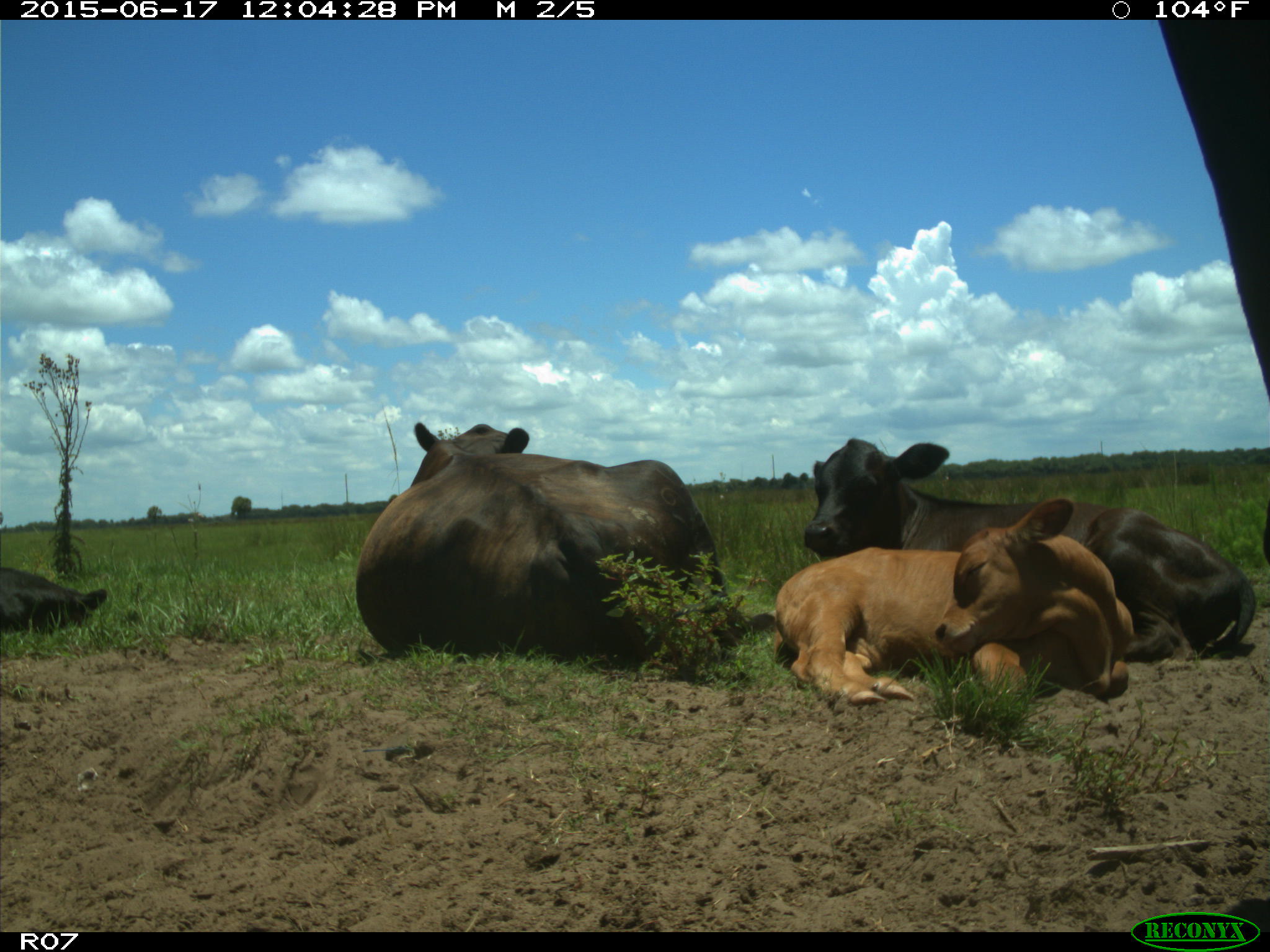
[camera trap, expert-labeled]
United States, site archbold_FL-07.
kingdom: Animalia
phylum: Chordata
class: Mammalia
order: Artiodactyla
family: Bovidae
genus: Bos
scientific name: Bos taurus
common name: domestic cow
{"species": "Bos taurus (domestic cow)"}